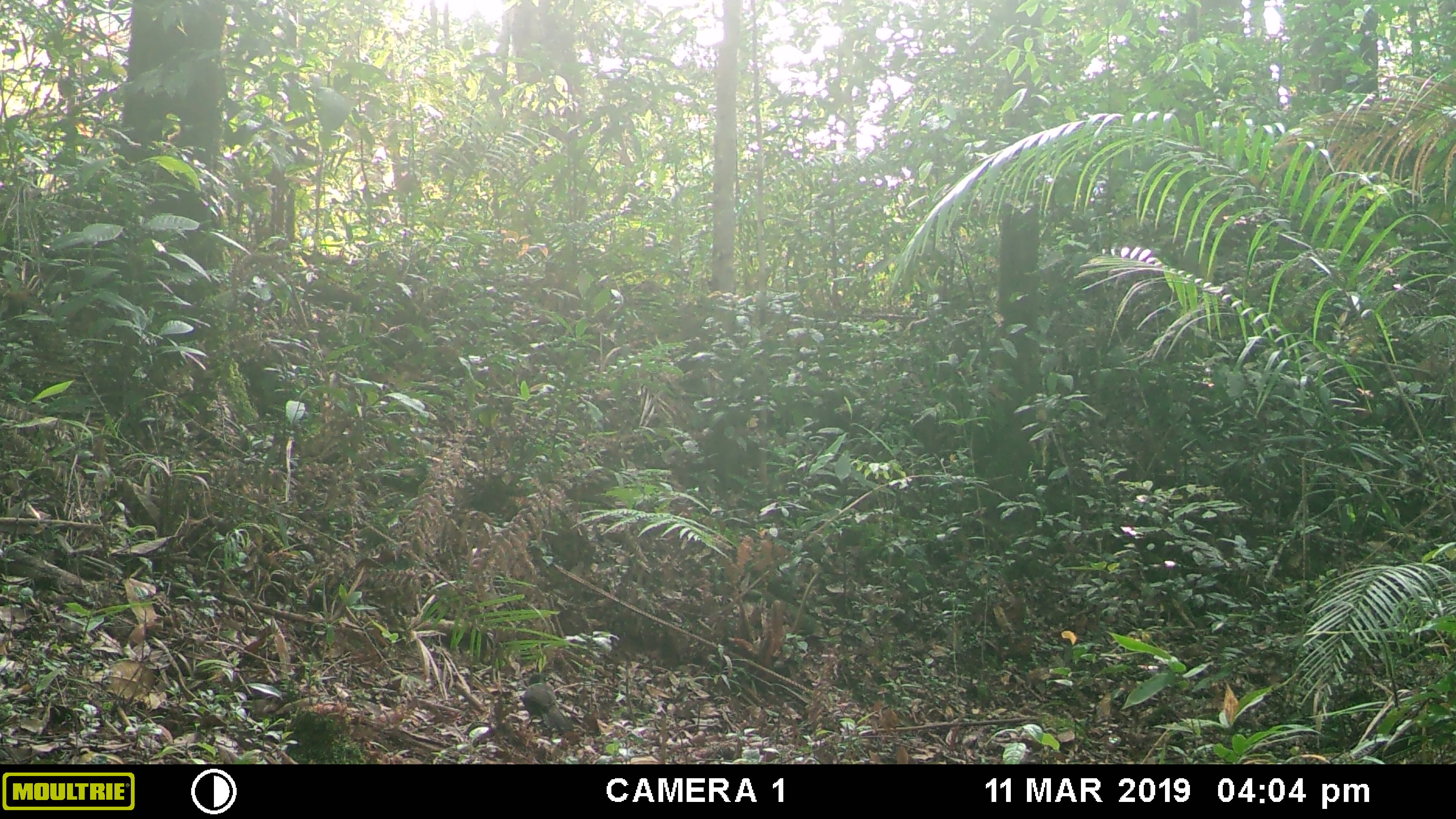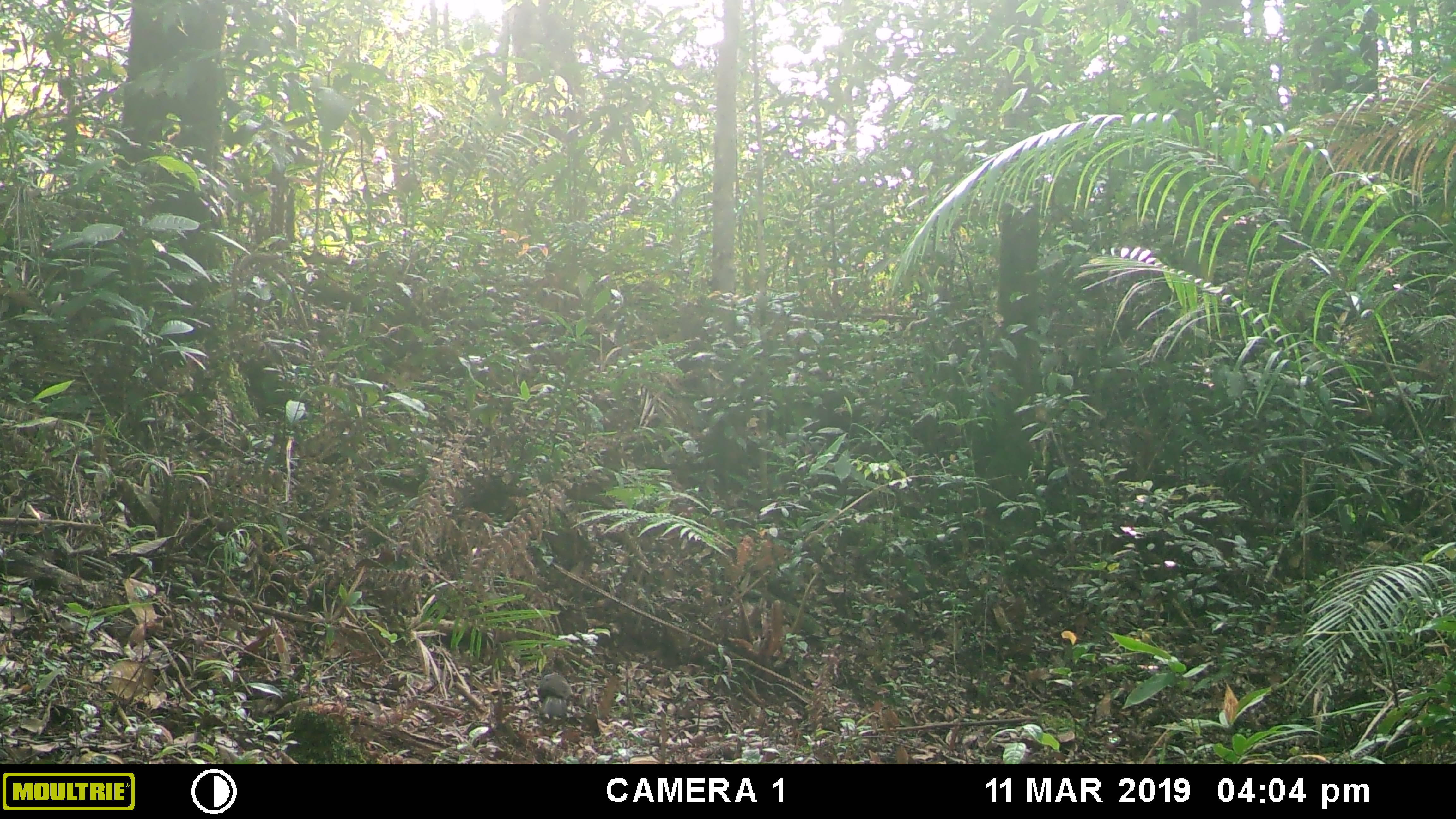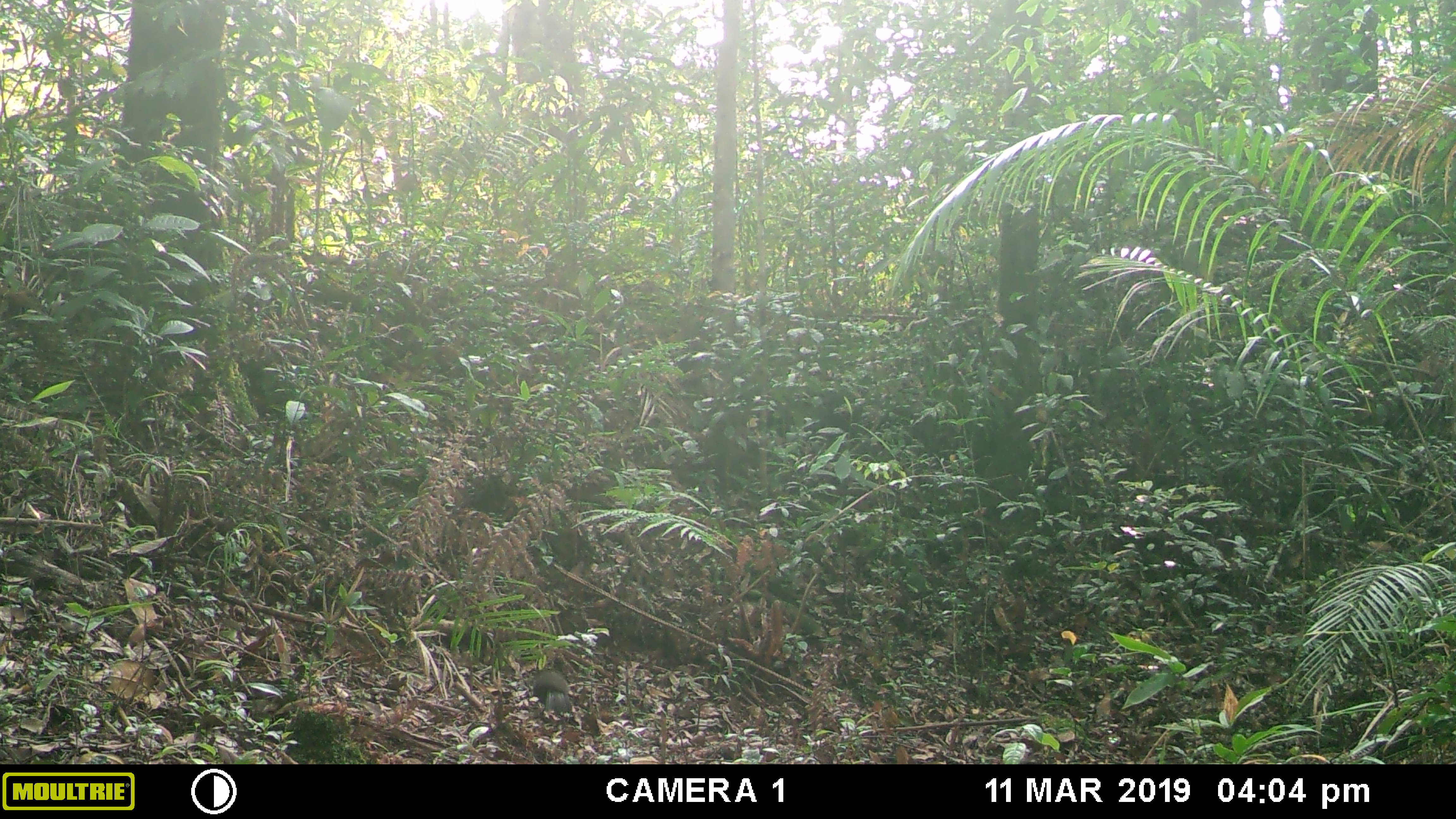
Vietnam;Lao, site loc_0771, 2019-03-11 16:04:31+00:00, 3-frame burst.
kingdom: Animalia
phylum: Chordata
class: Aves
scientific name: Aves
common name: bird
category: unidentified bird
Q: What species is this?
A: Unidentified bird (bird) (Aves).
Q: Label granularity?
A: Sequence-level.